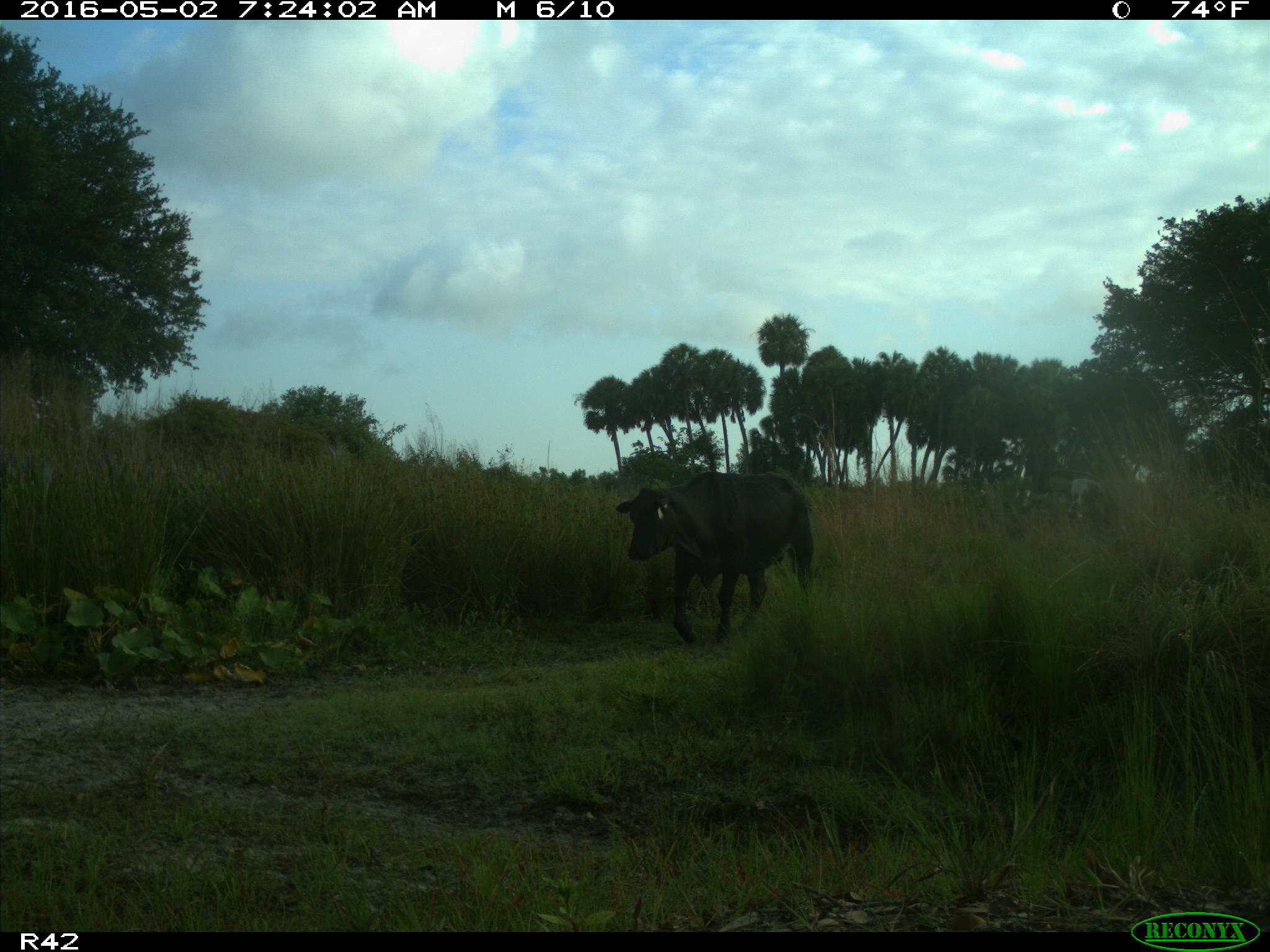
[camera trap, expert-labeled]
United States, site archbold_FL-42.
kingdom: Animalia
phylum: Chordata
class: Mammalia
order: Artiodactyla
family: Bovidae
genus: Bos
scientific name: Bos taurus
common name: domestic cow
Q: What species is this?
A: Bos taurus (domestic cow).